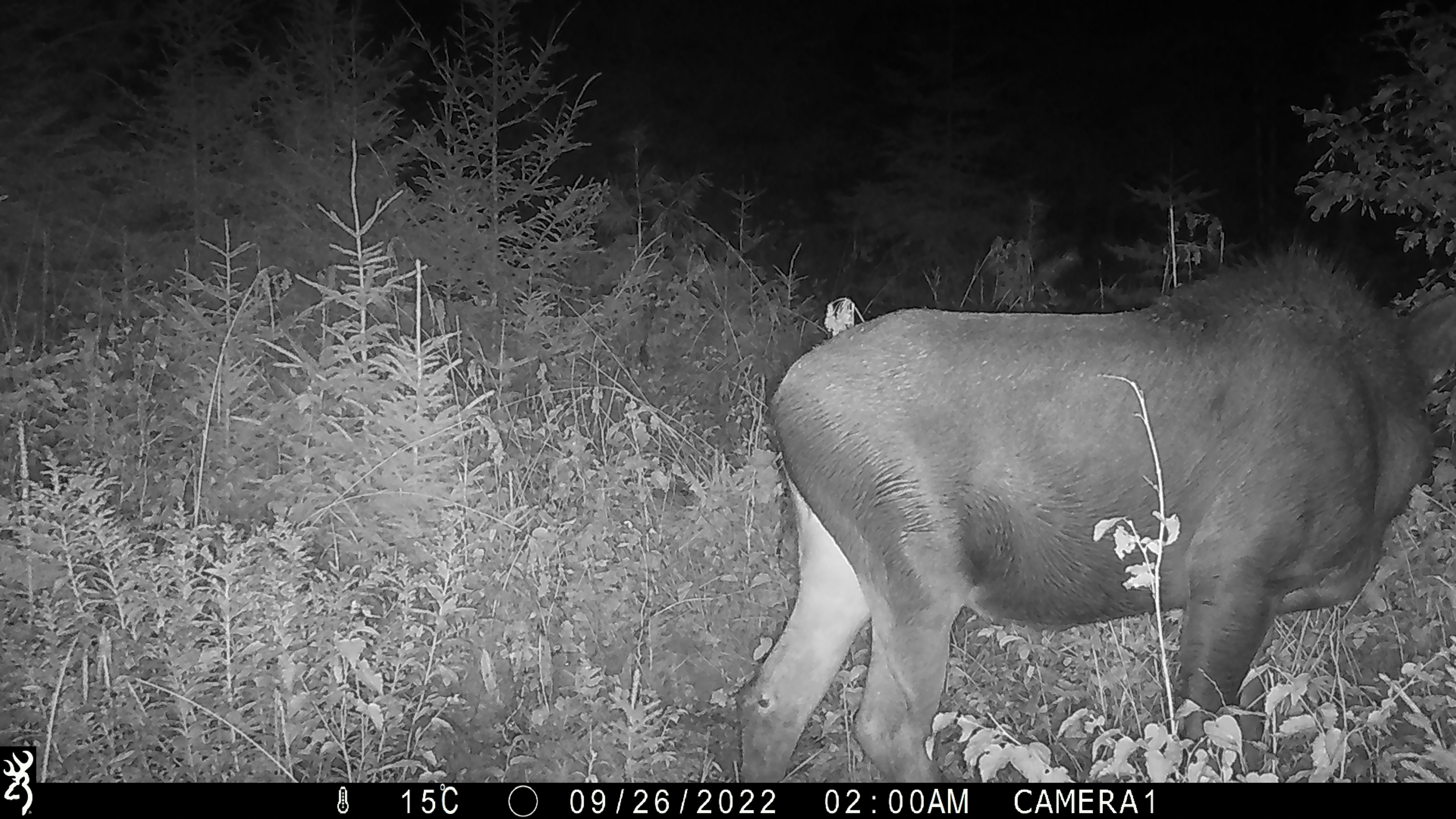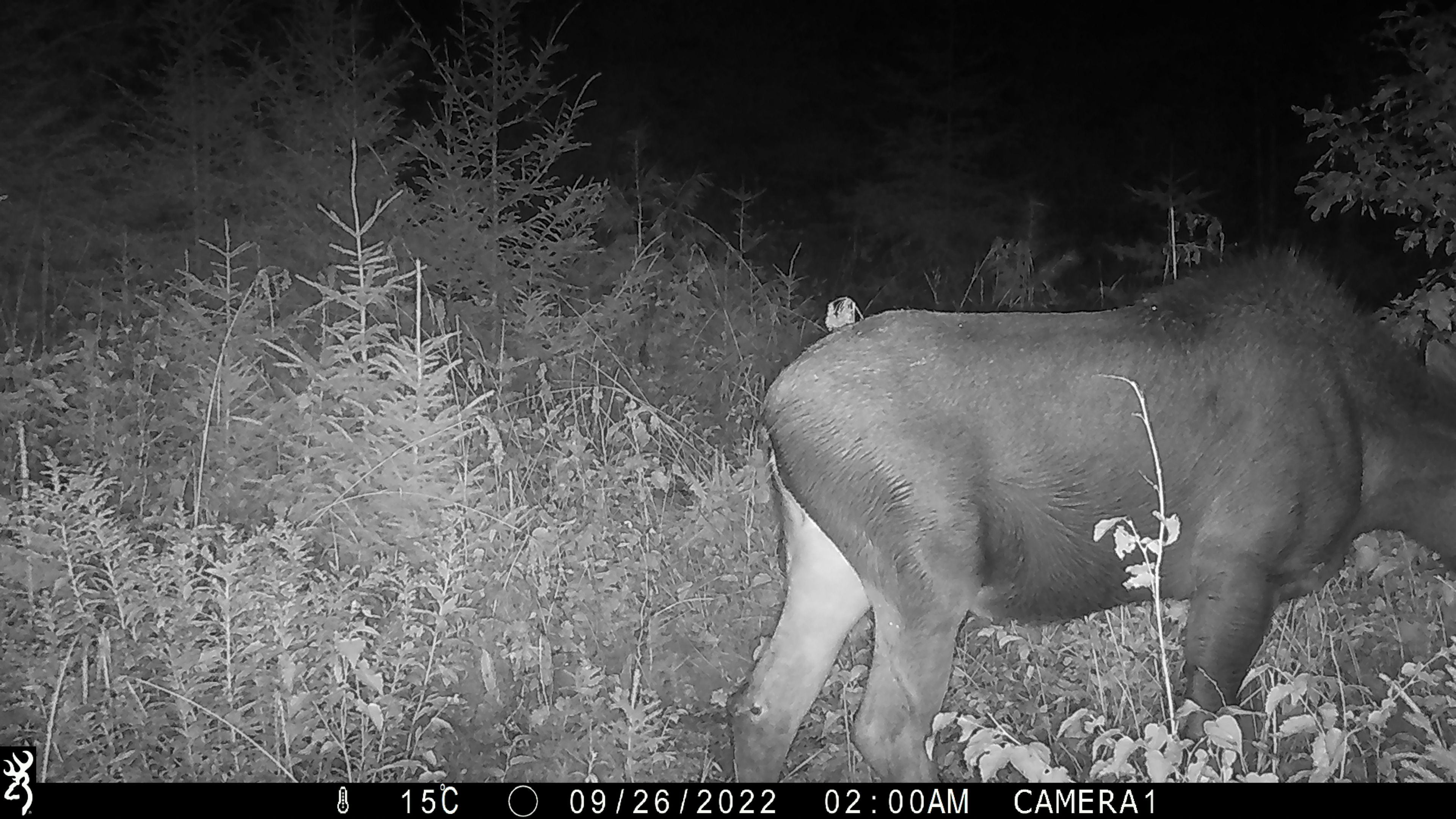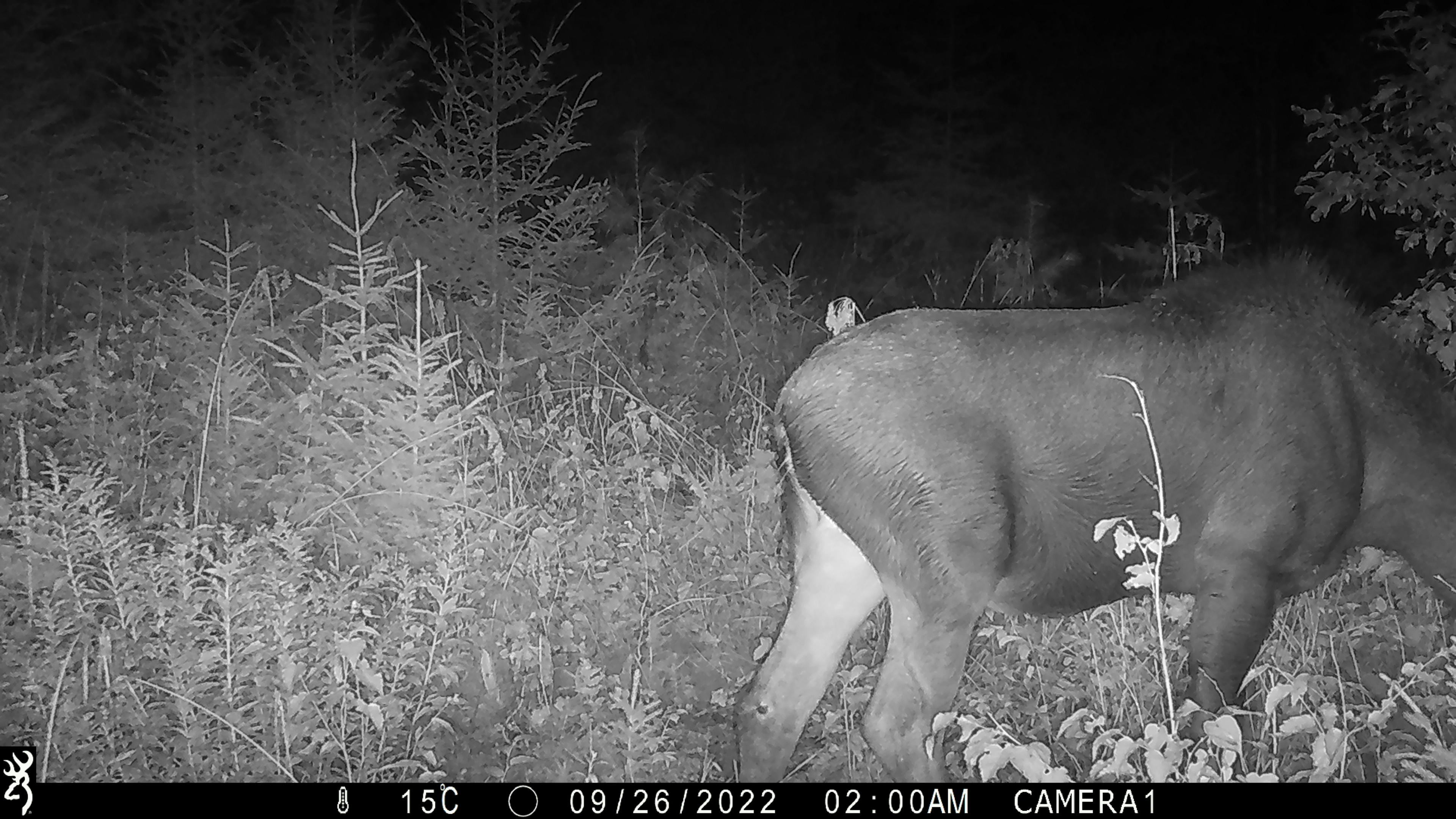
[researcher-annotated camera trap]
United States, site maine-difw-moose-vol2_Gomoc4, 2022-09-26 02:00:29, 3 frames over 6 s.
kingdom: Animalia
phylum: Chordata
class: Mammalia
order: Artiodactyla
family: Cervidae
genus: Alces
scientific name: Alces alces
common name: moose